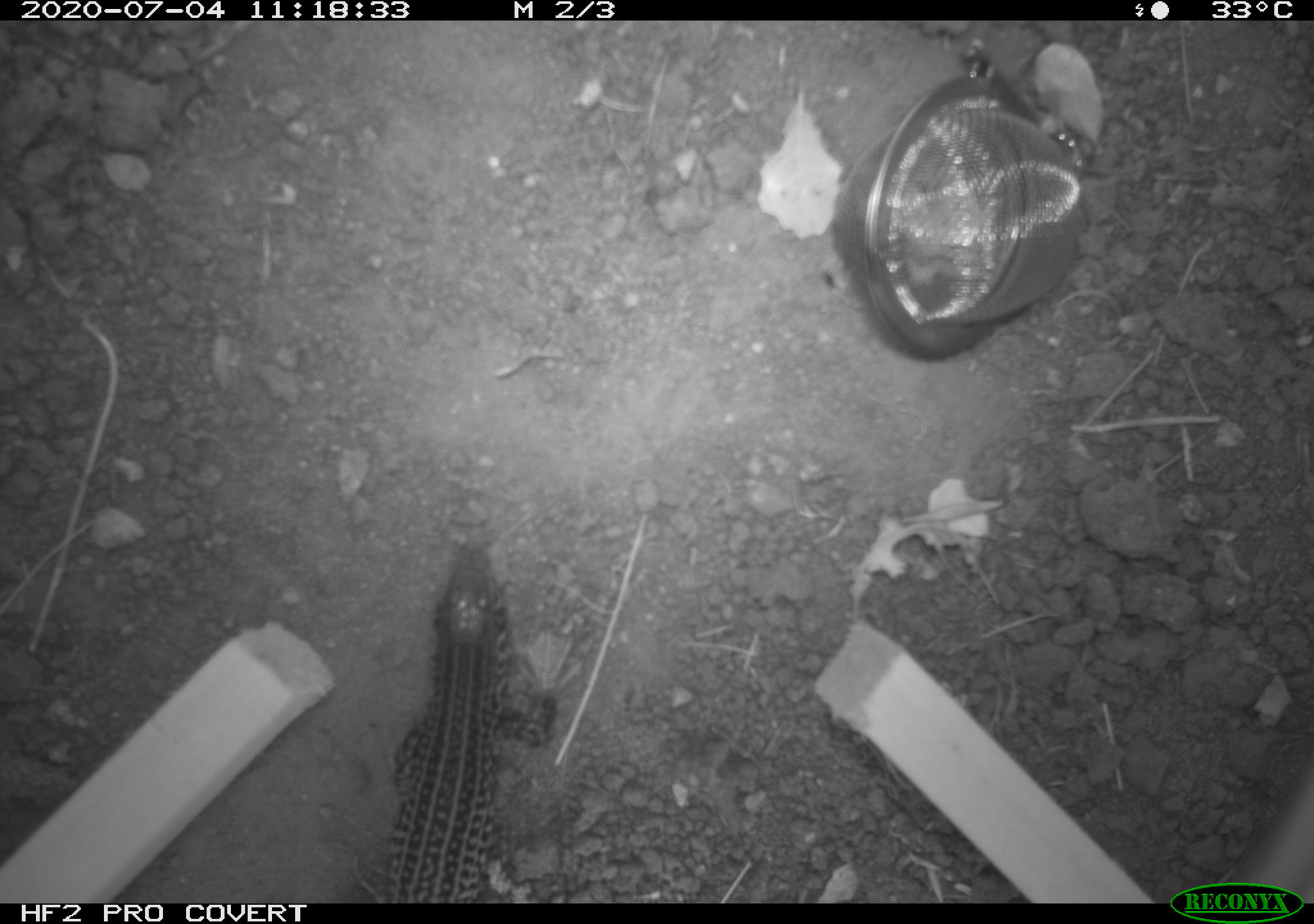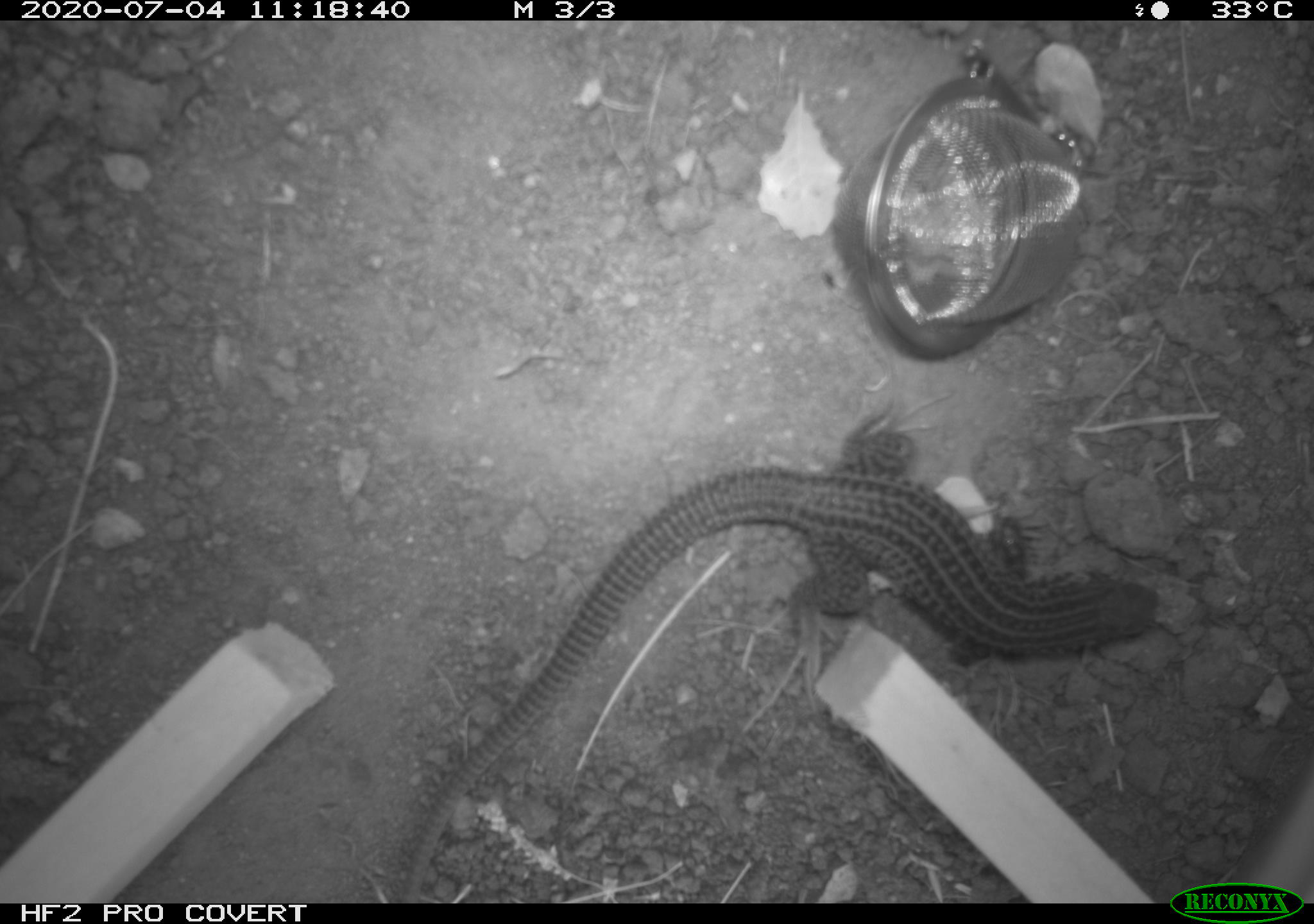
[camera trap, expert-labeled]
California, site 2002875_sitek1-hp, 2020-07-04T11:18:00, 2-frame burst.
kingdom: Animalia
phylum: Chordata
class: Reptilia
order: Squamata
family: Teiidae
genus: Aspidoscelis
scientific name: Aspidoscelis tigris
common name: western whiptail